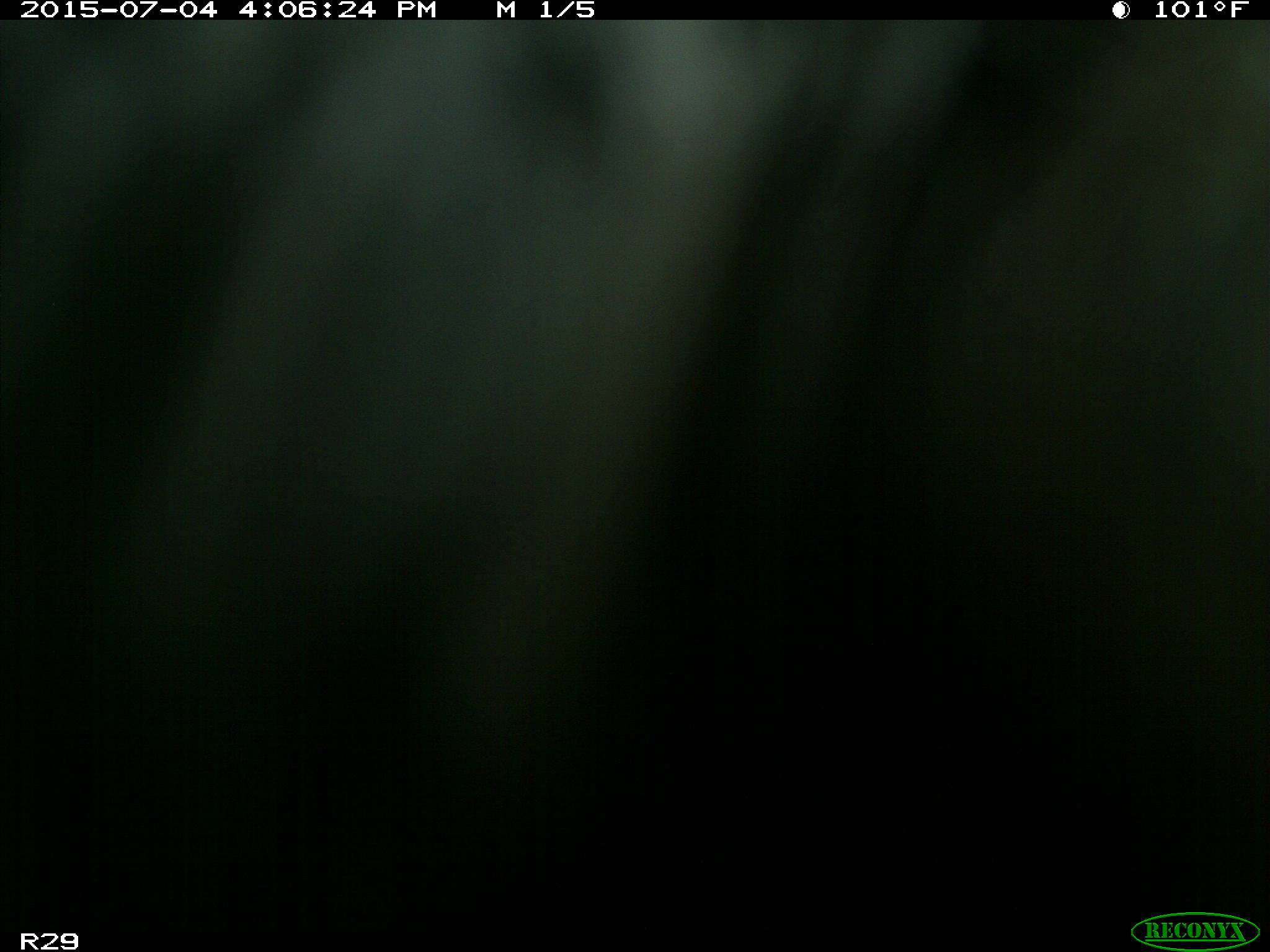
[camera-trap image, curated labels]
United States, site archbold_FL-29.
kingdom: Animalia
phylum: Chordata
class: Mammalia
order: Artiodactyla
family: Bovidae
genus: Bos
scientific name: Bos taurus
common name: domestic cow